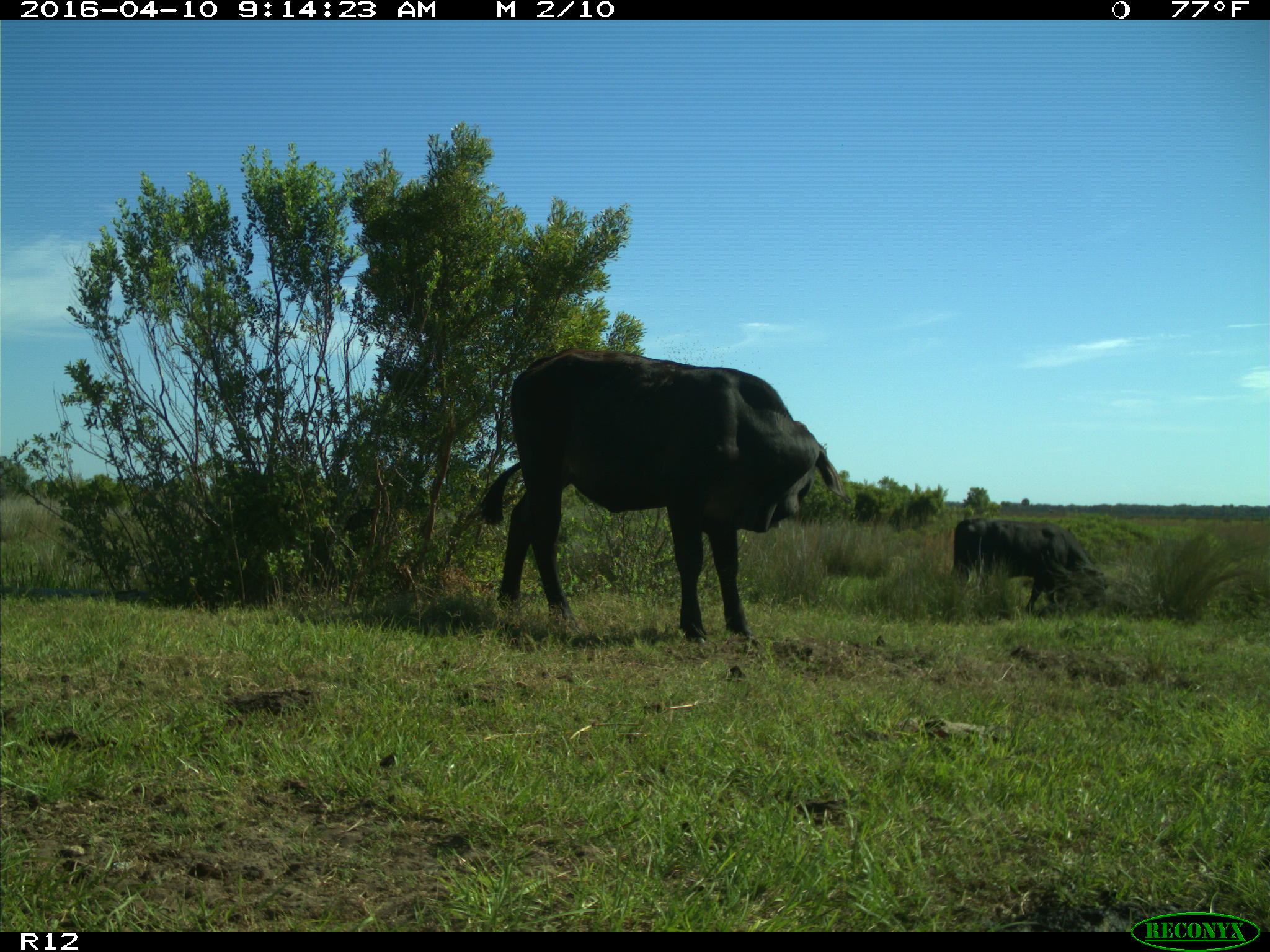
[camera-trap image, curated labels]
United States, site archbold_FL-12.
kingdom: Animalia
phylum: Chordata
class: Mammalia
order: Artiodactyla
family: Bovidae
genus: Bos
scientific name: Bos taurus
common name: domestic cow